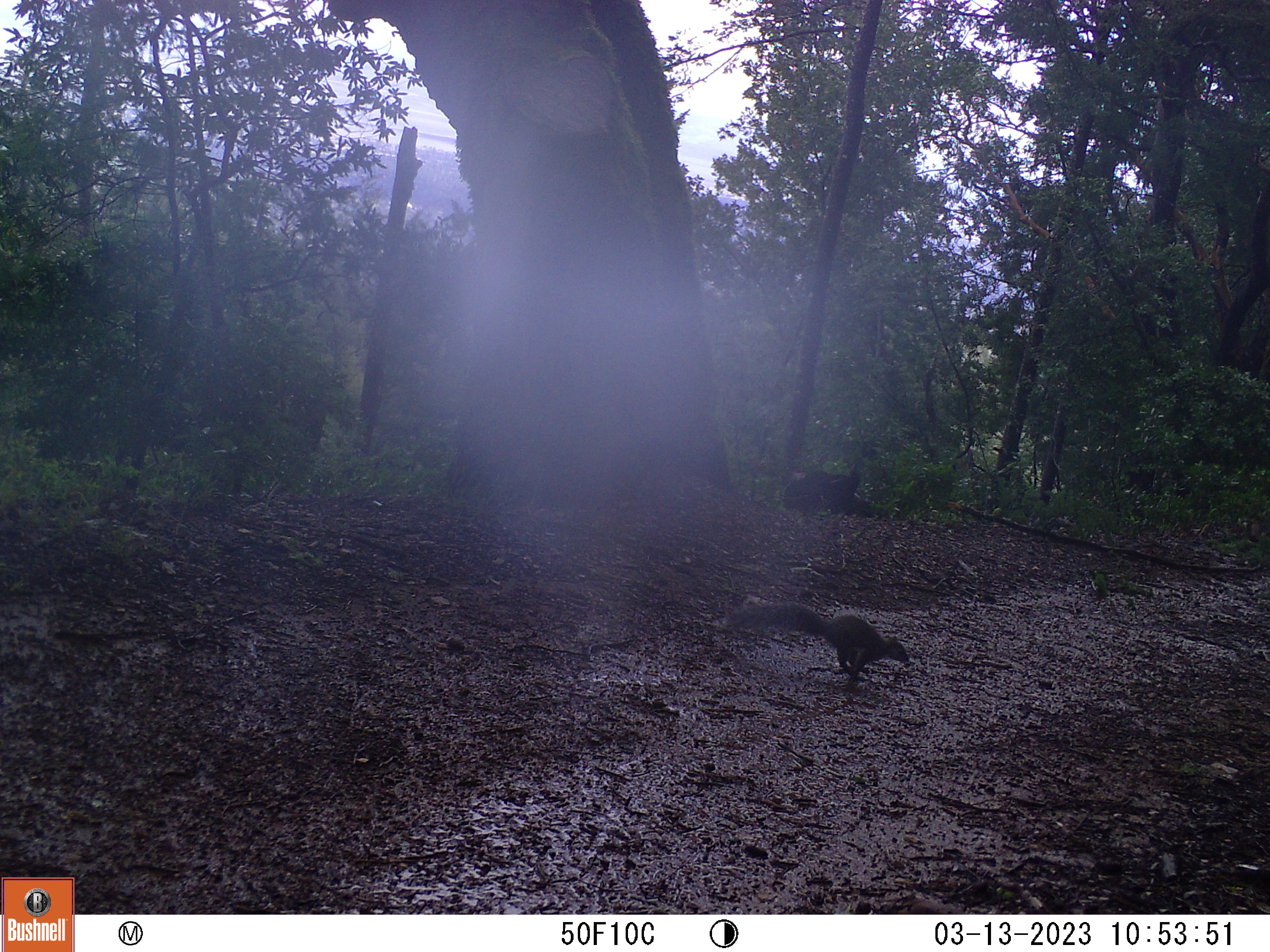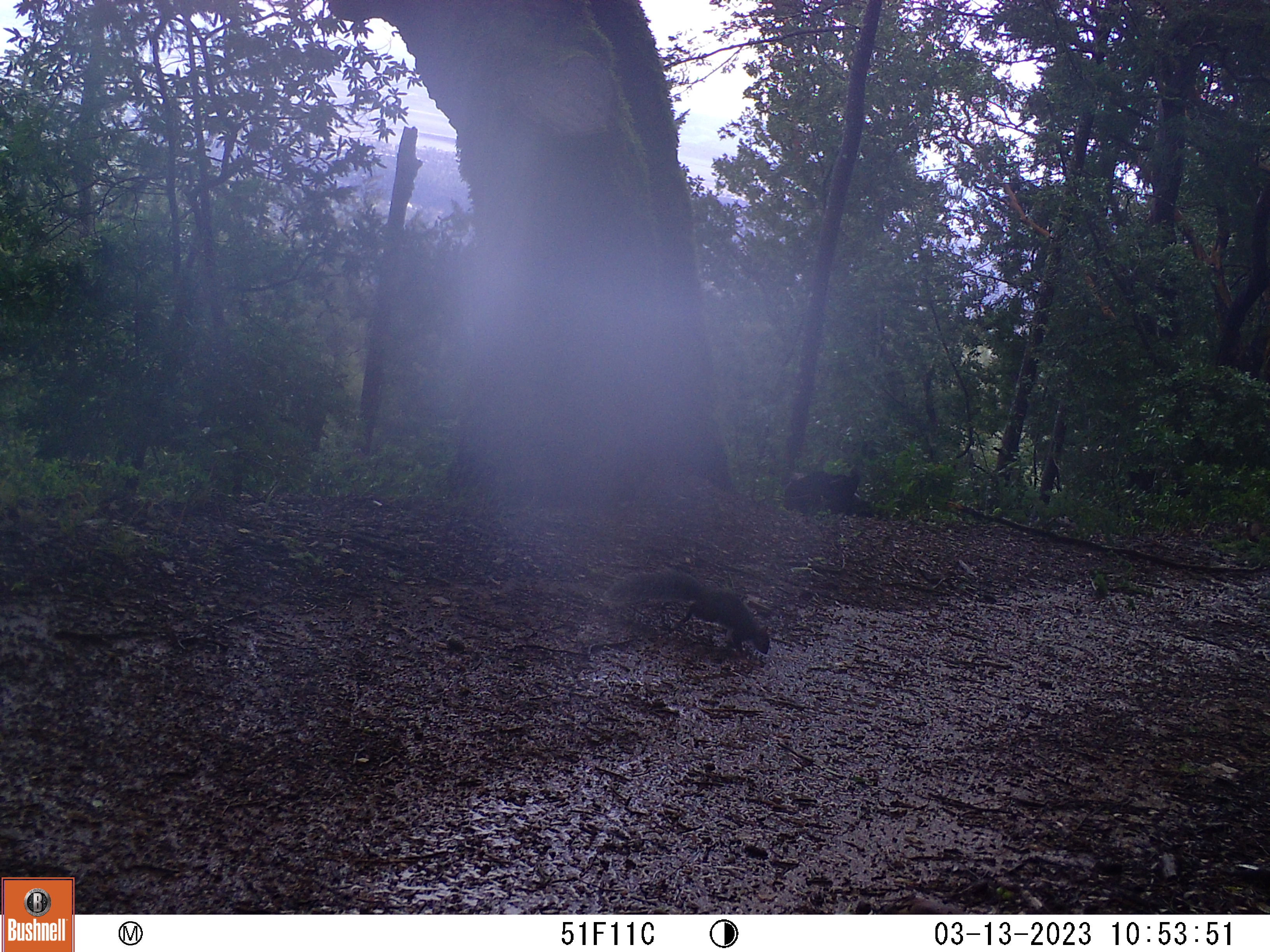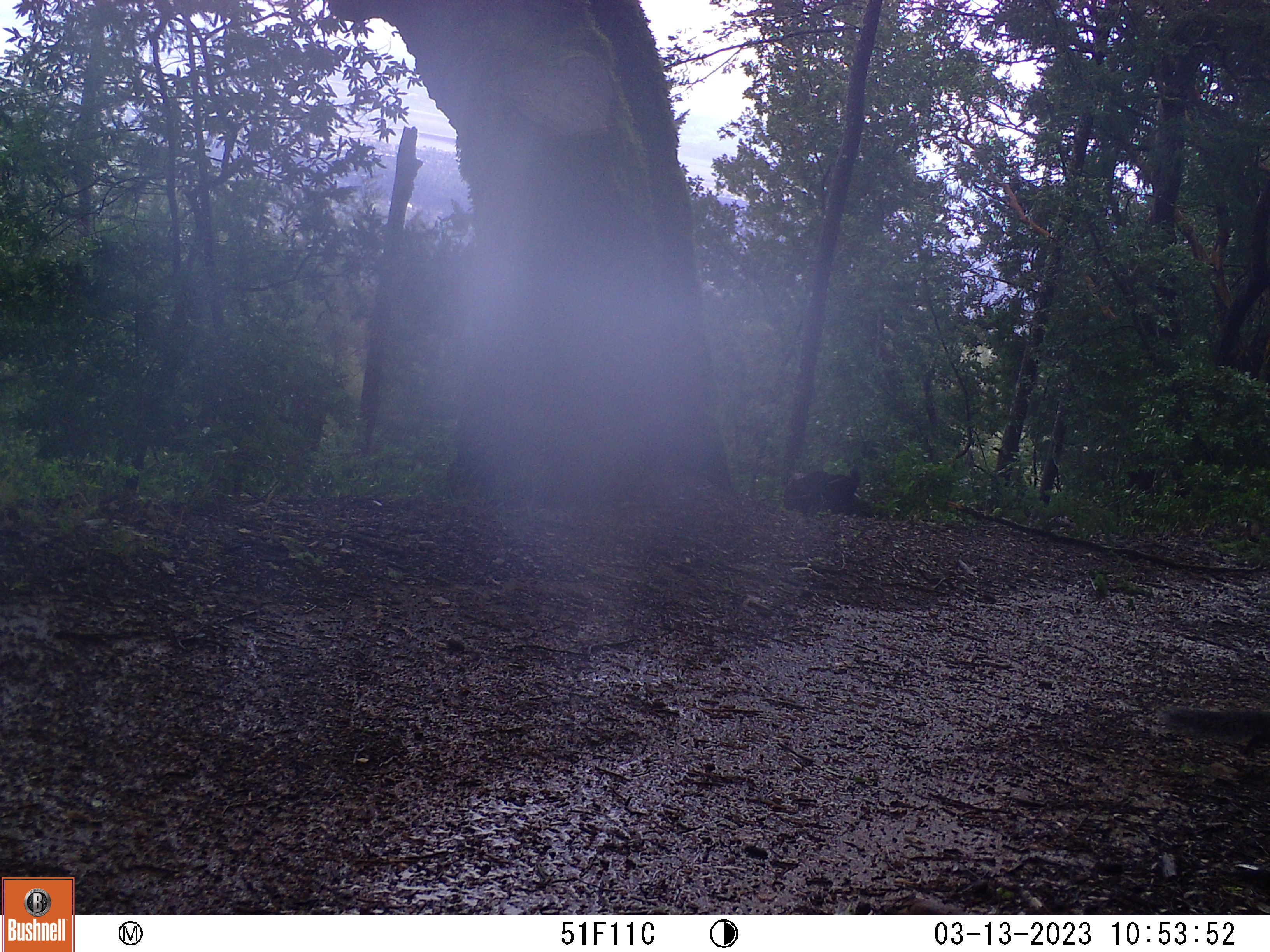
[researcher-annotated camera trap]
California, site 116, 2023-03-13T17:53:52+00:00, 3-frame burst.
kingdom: Animalia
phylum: Chordata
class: Mammalia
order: Rodentia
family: Sciuridae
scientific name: Sciuridae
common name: squirrel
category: unknown squirrel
Unknown squirrel (squirrel) (Sciuridae).